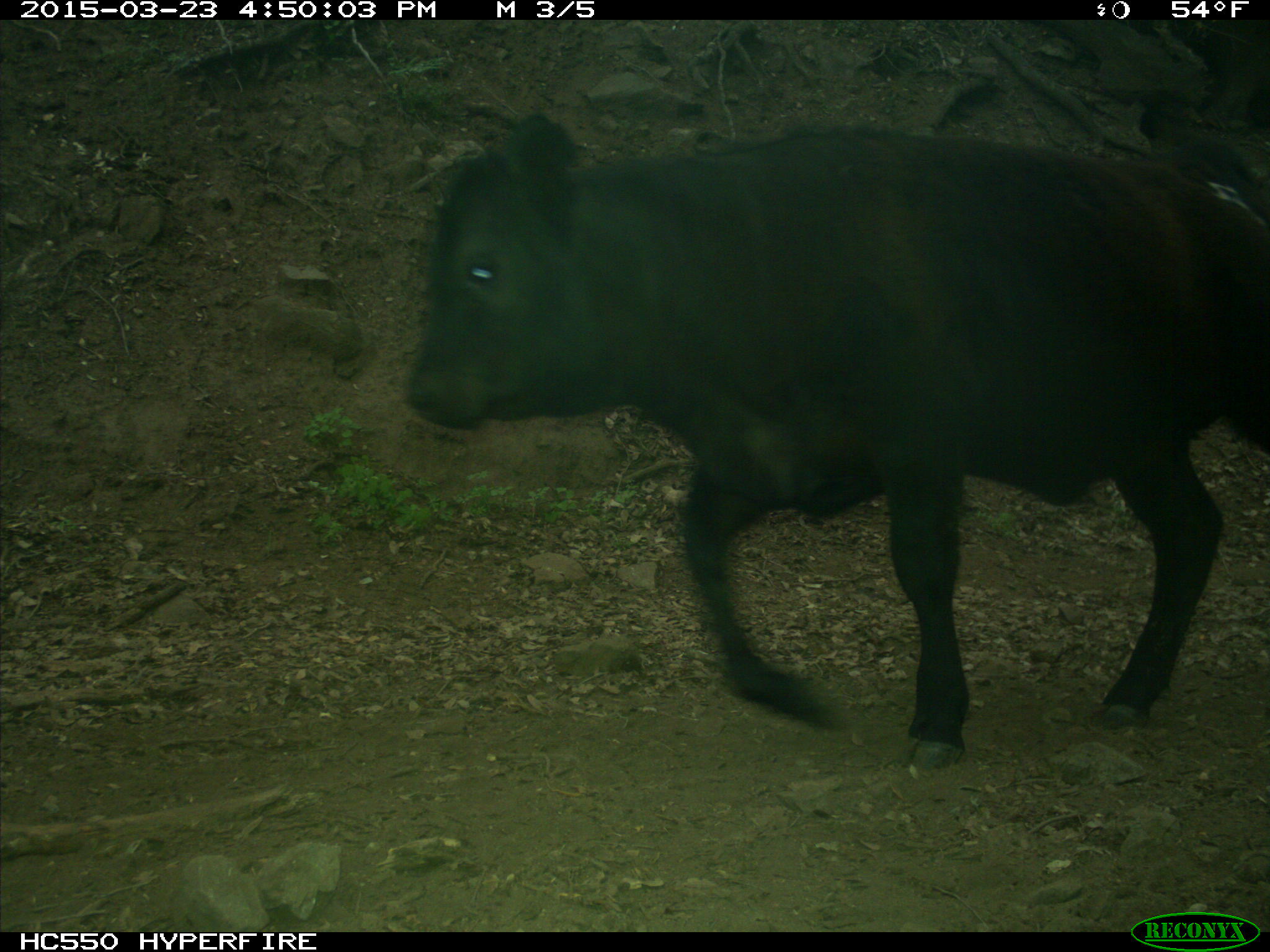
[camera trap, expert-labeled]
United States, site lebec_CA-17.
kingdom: Animalia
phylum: Chordata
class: Mammalia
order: Artiodactyla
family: Bovidae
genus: Bos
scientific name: Bos taurus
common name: domestic cow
Bos taurus (domestic cow).